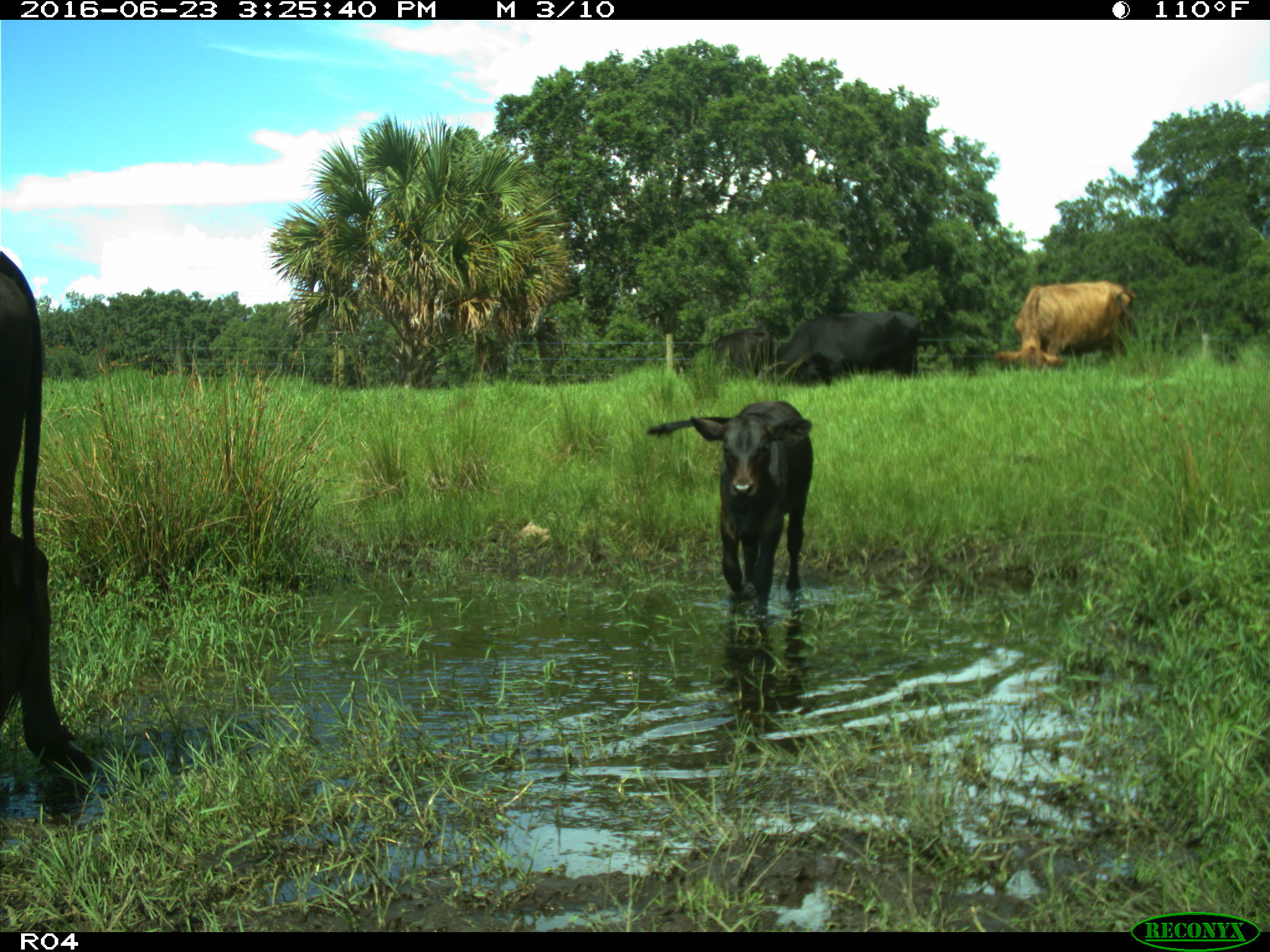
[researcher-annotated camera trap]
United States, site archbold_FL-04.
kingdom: Animalia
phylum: Chordata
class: Mammalia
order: Artiodactyla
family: Bovidae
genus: Bos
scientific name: Bos taurus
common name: domestic cow